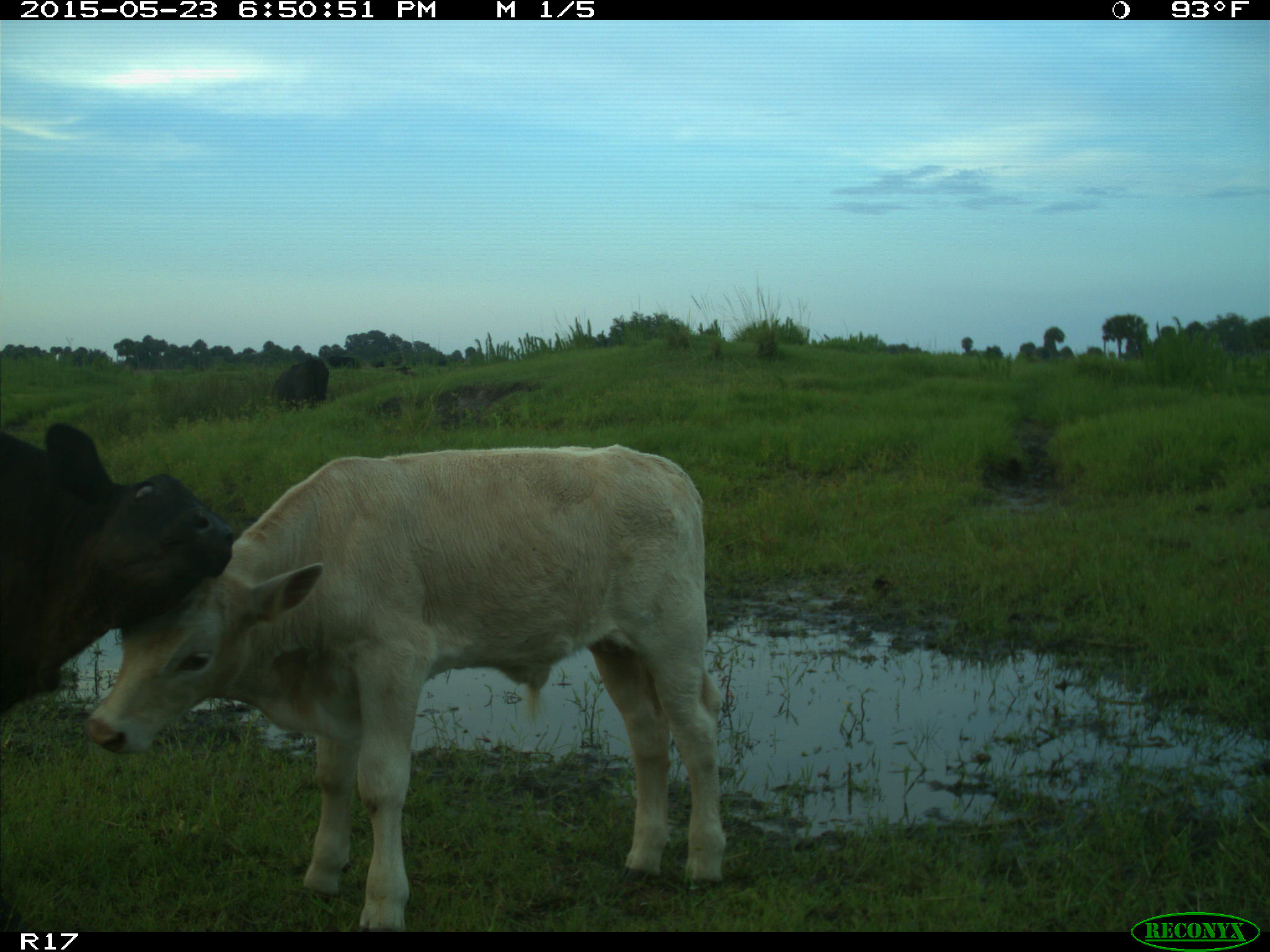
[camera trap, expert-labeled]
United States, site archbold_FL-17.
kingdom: Animalia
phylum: Chordata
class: Mammalia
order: Artiodactyla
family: Bovidae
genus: Bos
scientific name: Bos taurus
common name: domestic cow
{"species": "Bos taurus (domestic cow)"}